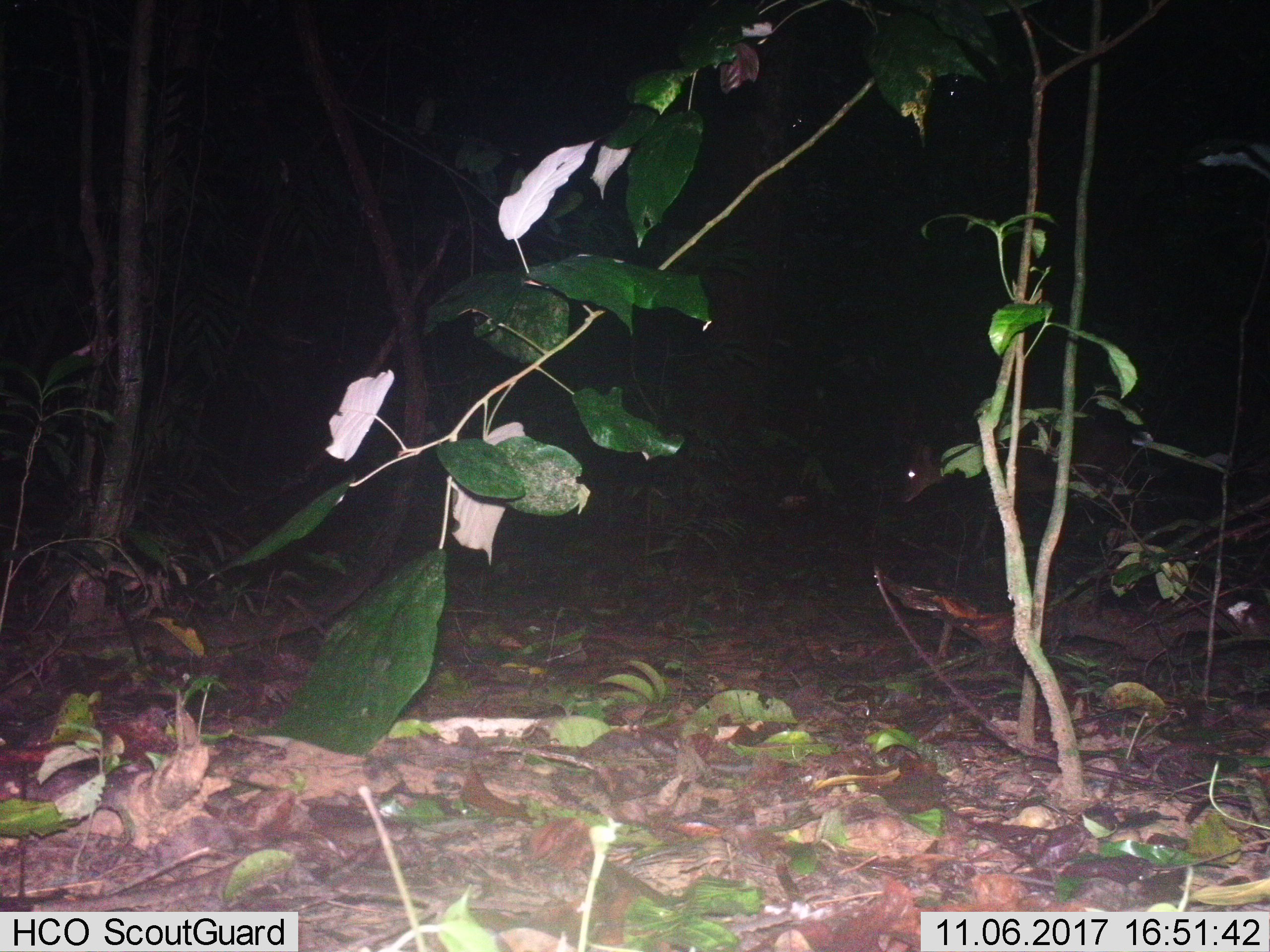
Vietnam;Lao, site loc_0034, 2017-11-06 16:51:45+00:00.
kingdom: Animalia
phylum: Chordata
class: Mammalia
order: Artiodactyla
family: Cervidae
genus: Muntiacus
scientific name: Muntiacus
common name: muntjacs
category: unidentified muntjac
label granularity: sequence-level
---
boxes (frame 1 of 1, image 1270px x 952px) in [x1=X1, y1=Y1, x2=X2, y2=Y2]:
unidentified muntjac: [x1=897, y1=418, x2=1136, y2=556]